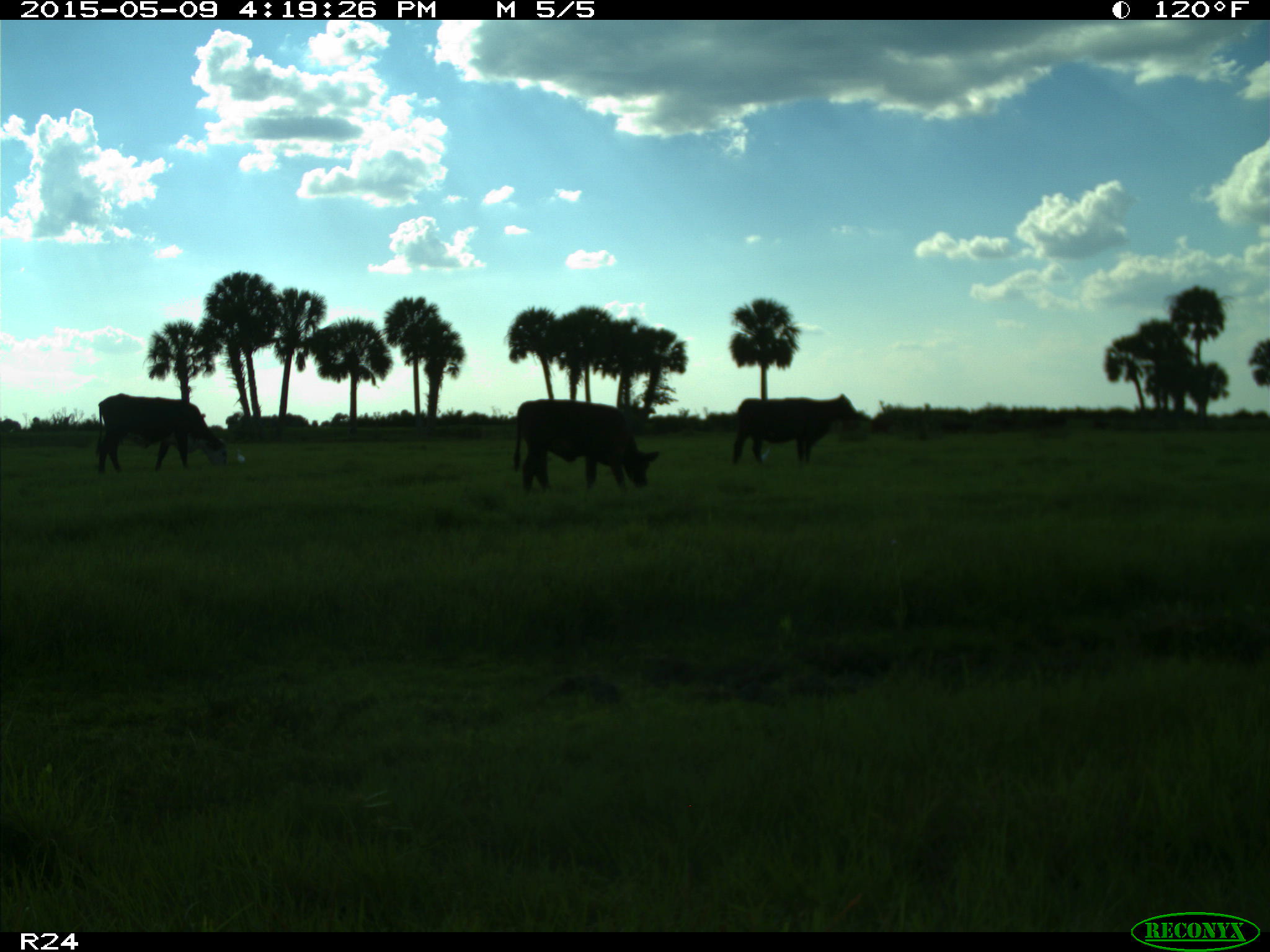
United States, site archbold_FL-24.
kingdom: Animalia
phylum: Chordata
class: Mammalia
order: Artiodactyla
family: Bovidae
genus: Bos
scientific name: Bos taurus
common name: domestic cow